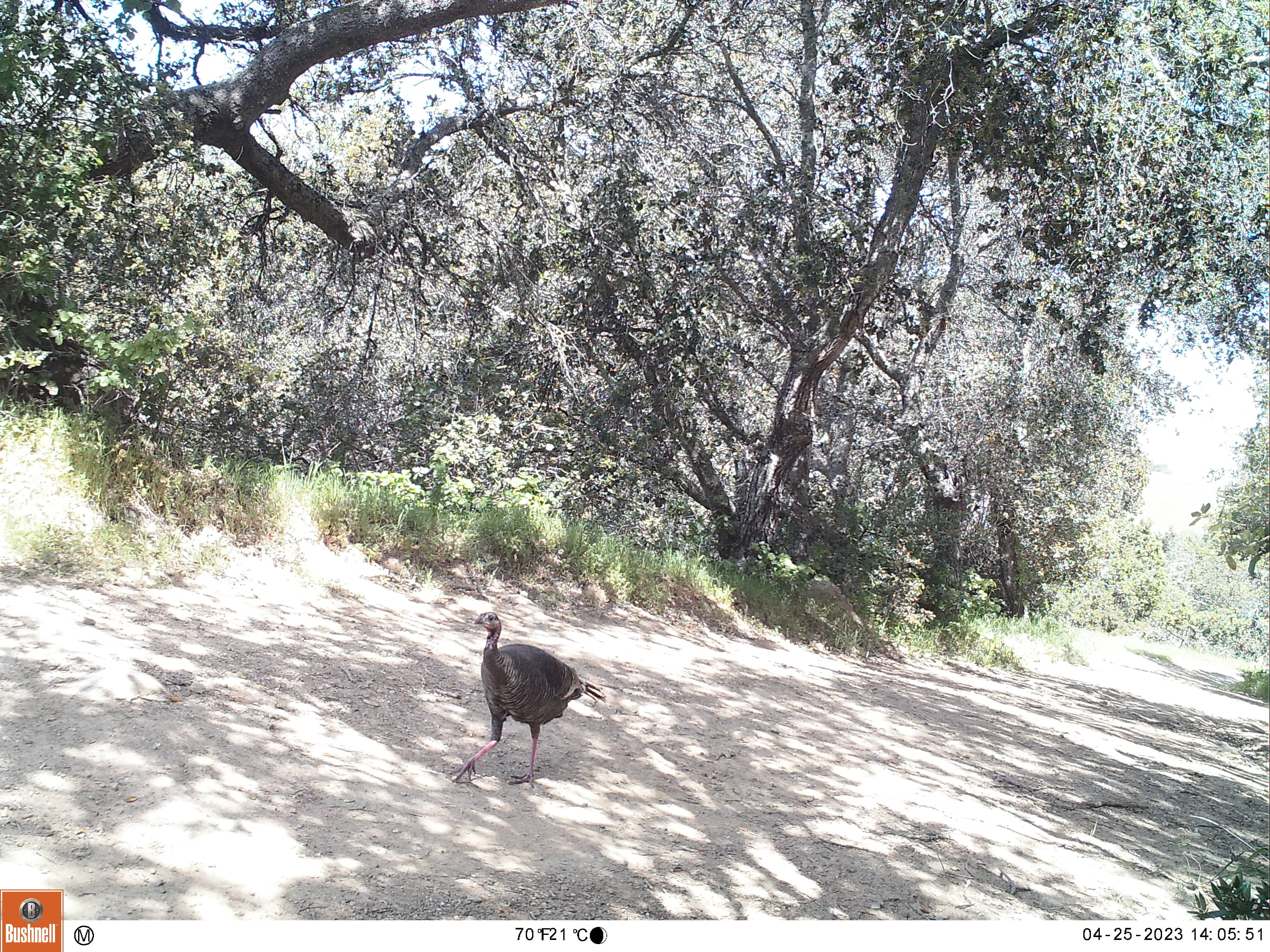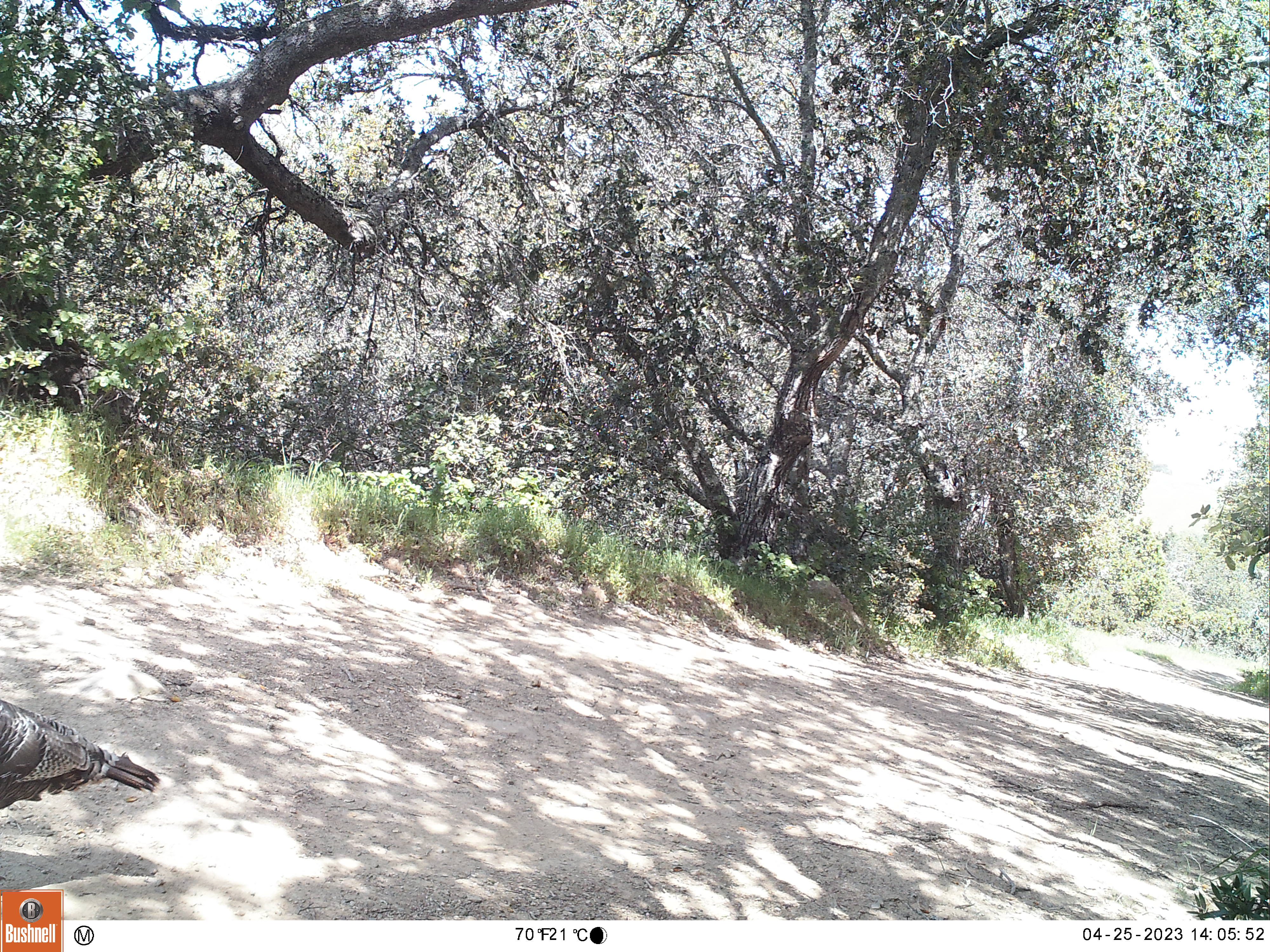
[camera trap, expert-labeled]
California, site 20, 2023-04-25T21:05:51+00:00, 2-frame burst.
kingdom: Animalia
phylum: Chordata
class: Aves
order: Galliformes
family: Phasianidae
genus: Meleagris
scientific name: Meleagris gallopavo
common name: turkey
Turkey (Meleagris gallopavo).